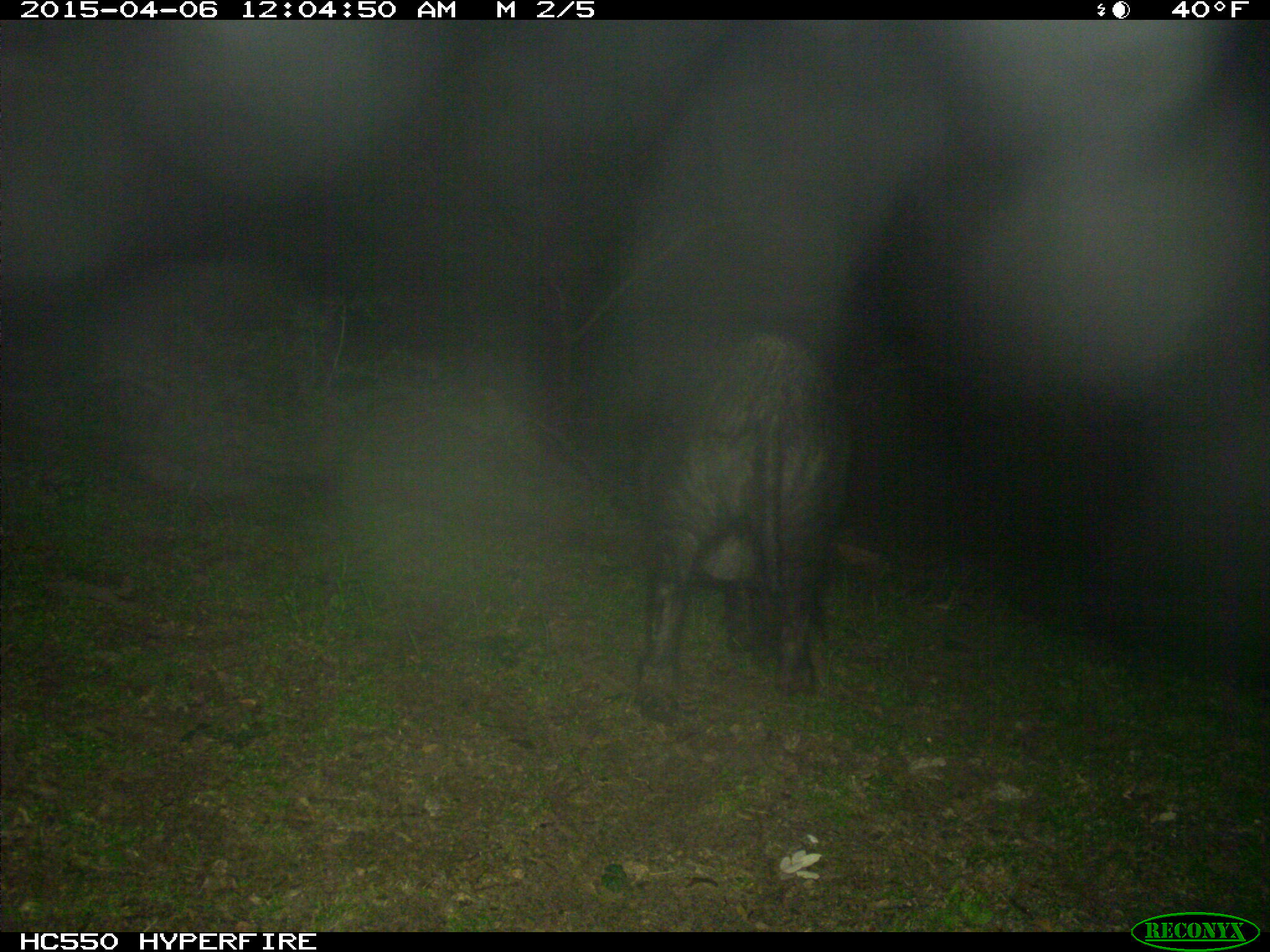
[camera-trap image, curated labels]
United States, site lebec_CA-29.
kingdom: Animalia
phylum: Chordata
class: Mammalia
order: Artiodactyla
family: Suidae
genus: Sus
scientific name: Sus scrofa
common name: wild boar